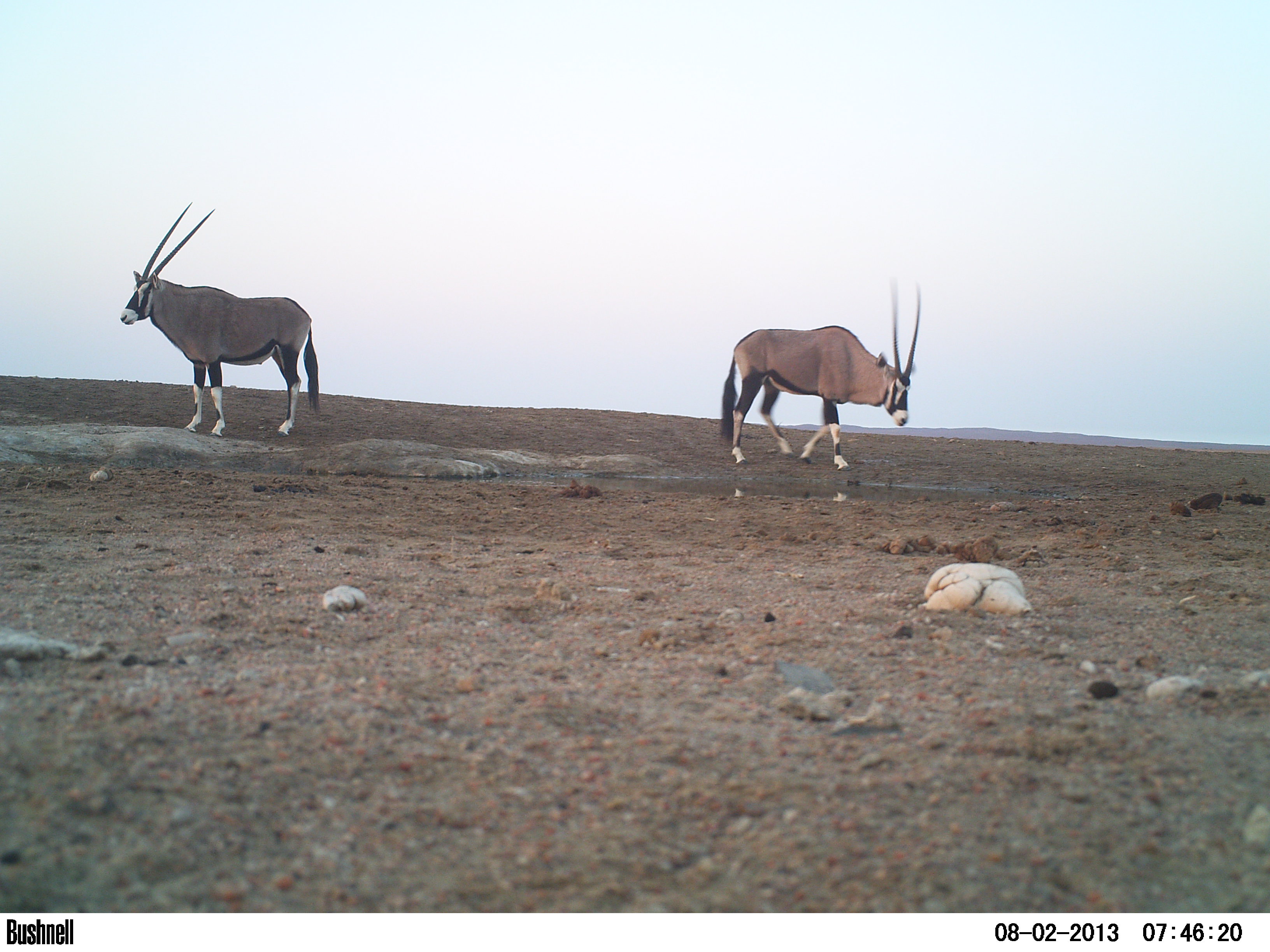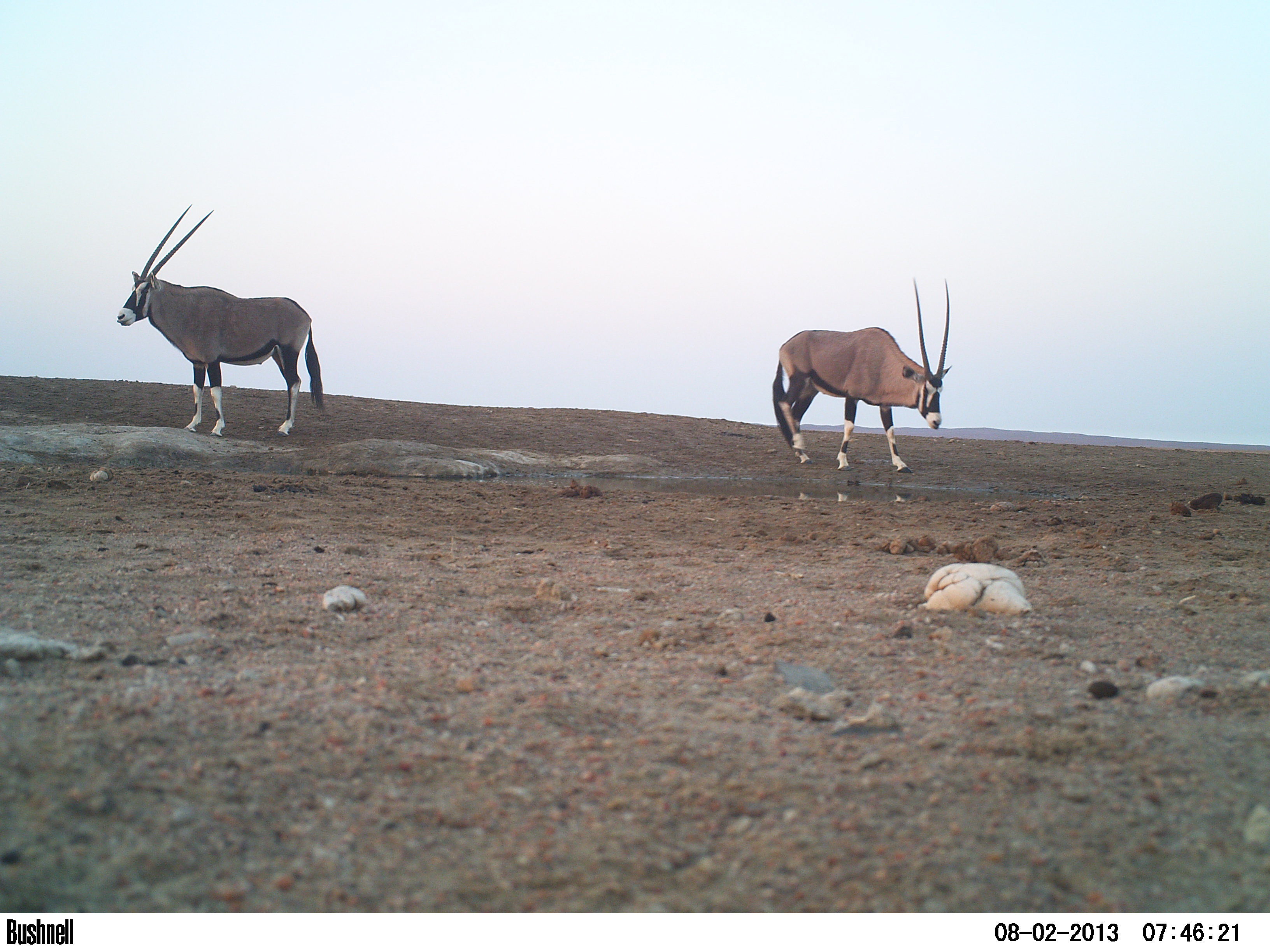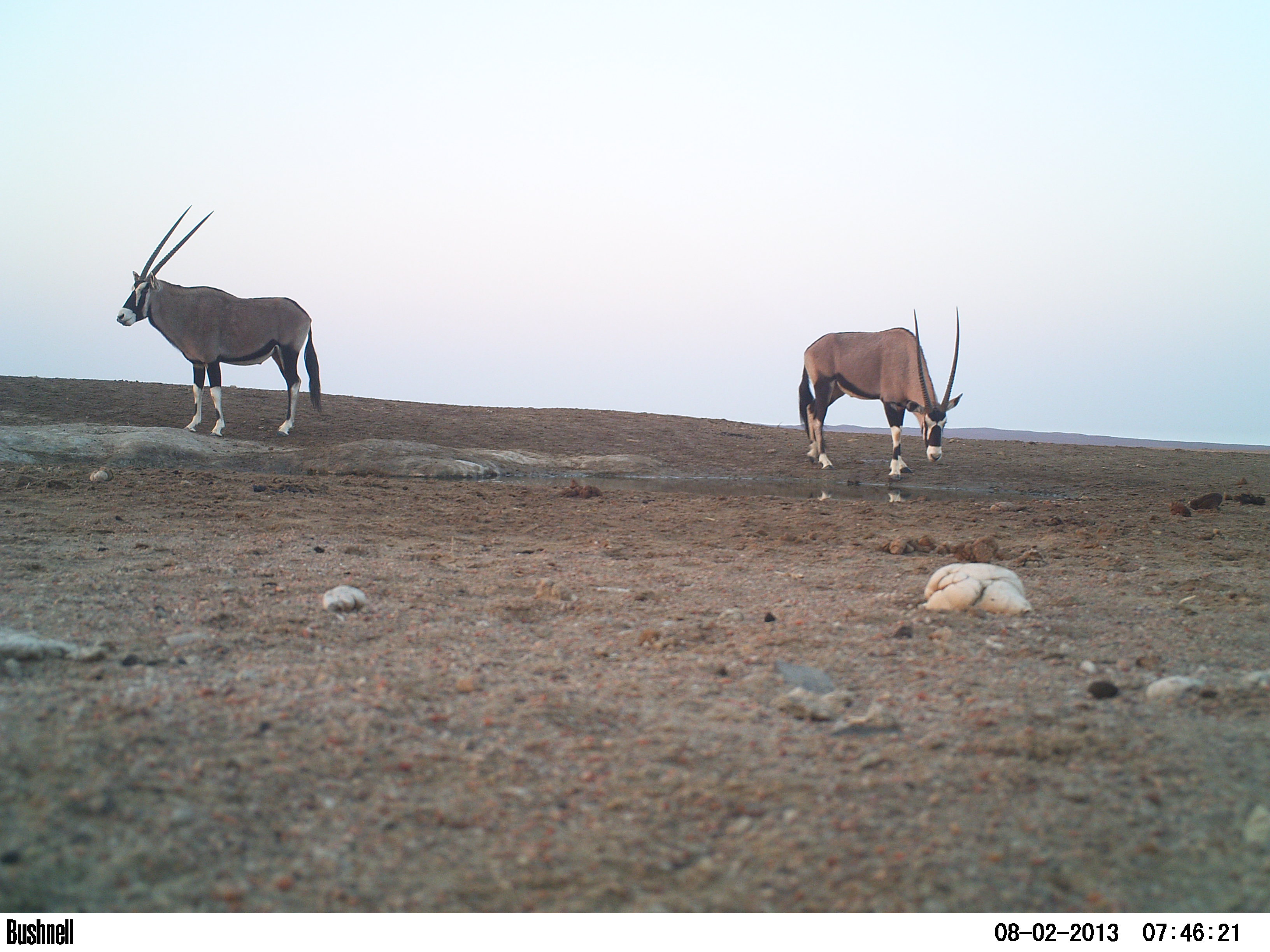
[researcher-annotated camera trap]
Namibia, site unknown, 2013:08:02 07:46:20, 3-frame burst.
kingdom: Animalia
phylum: Chordata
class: Mammalia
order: Artiodactyla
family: Bovidae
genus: Oryx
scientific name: Oryx gazella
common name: gemsbok